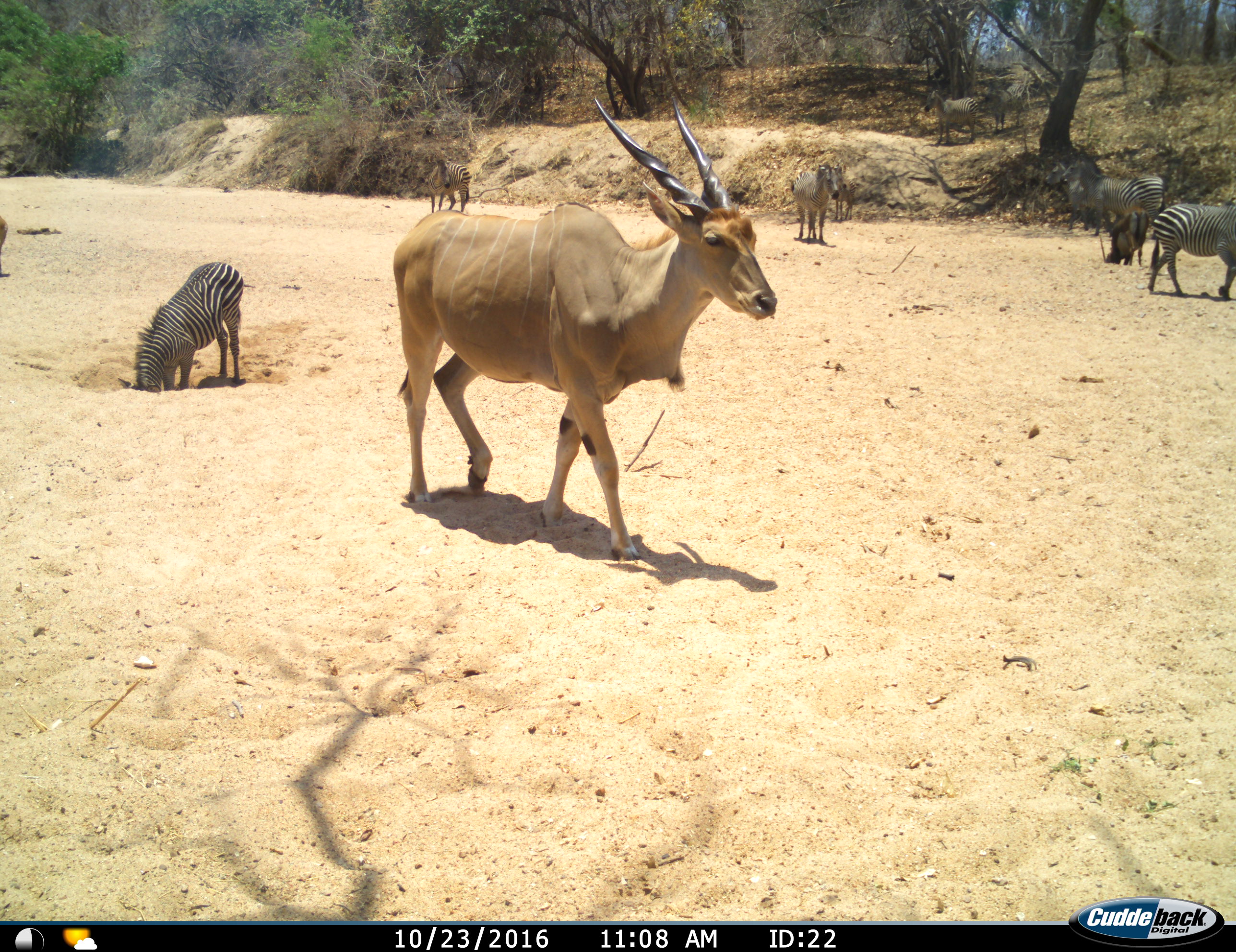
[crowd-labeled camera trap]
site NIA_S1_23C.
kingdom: Animalia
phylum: Chordata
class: Mammalia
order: Artiodactyla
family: Bovidae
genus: Tragelaphus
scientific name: Tragelaphus oryx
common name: eland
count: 1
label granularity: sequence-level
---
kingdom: Animalia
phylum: Chordata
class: Mammalia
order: Perissodactyla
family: Equidae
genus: Equus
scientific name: Equus quagga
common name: plains zebra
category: zebraplains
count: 7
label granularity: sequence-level